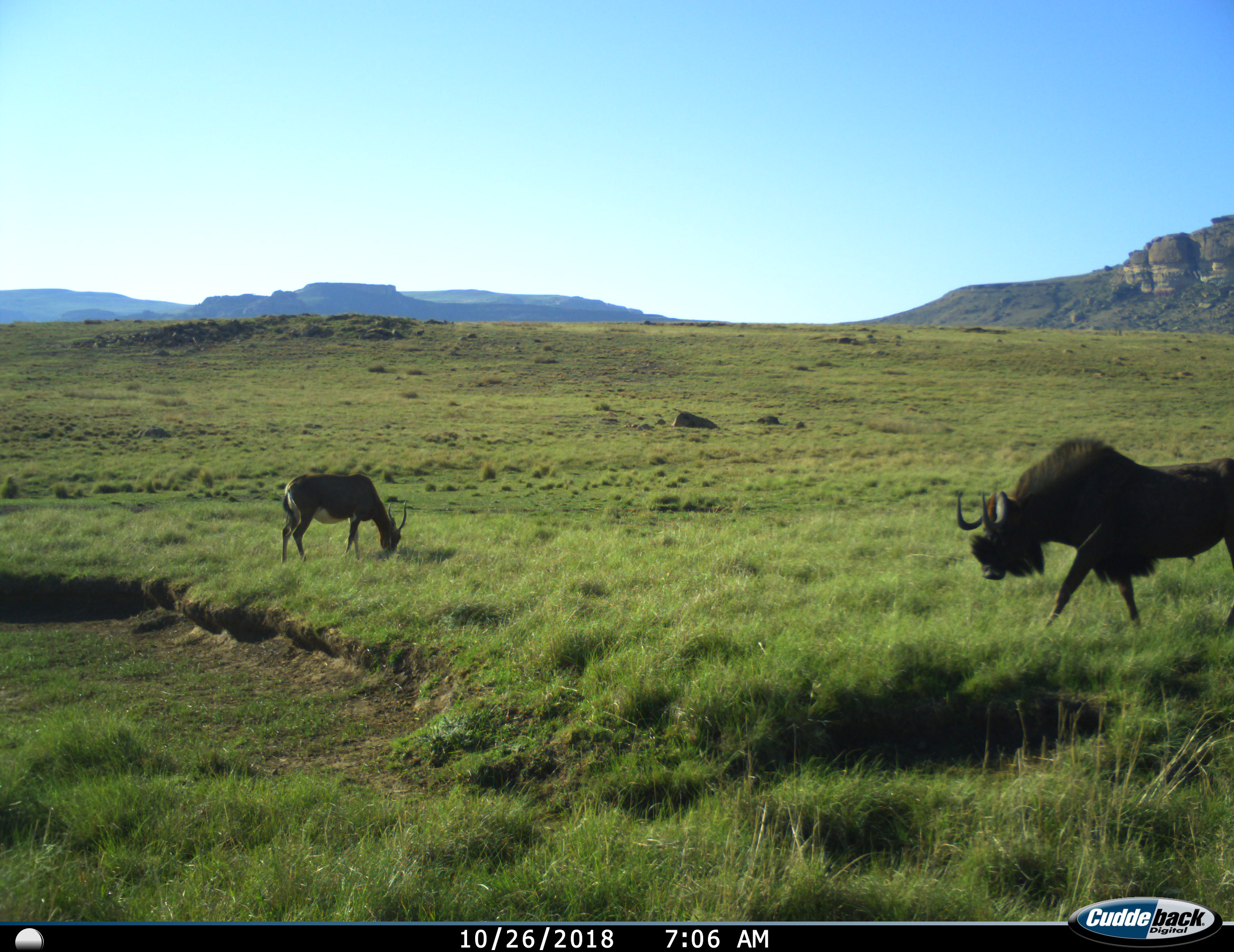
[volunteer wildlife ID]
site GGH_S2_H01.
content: unidentified animal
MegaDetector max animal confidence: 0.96